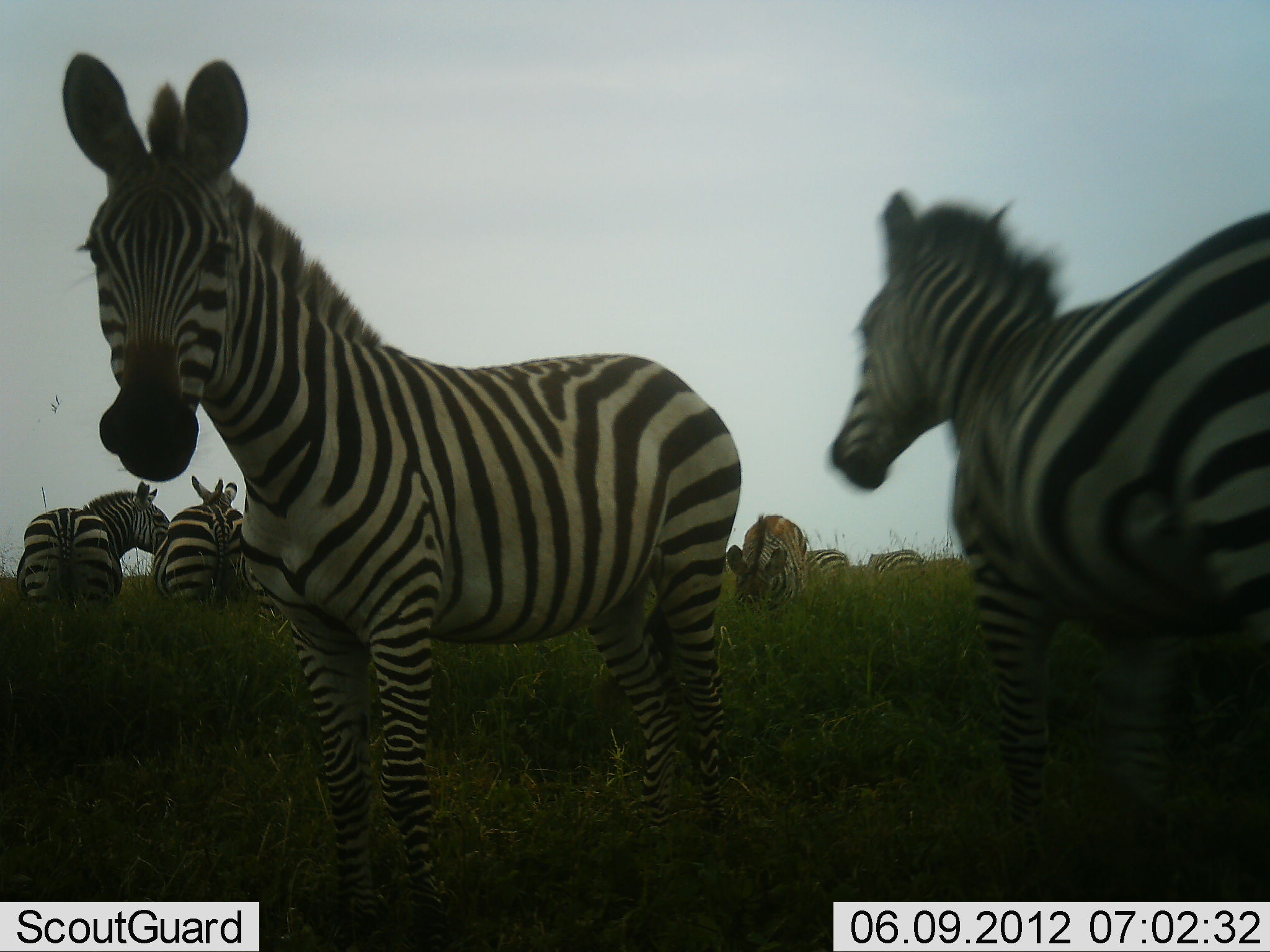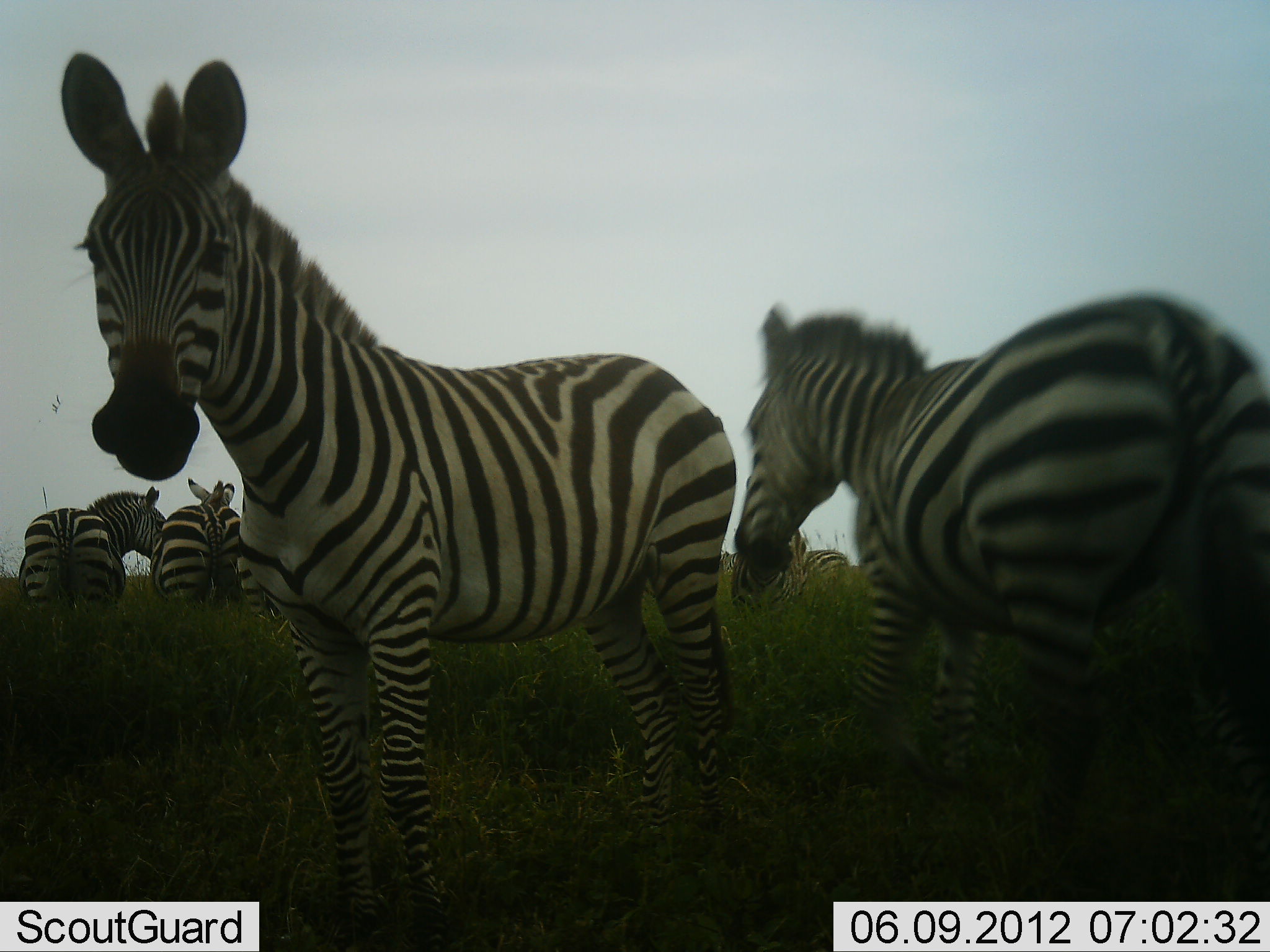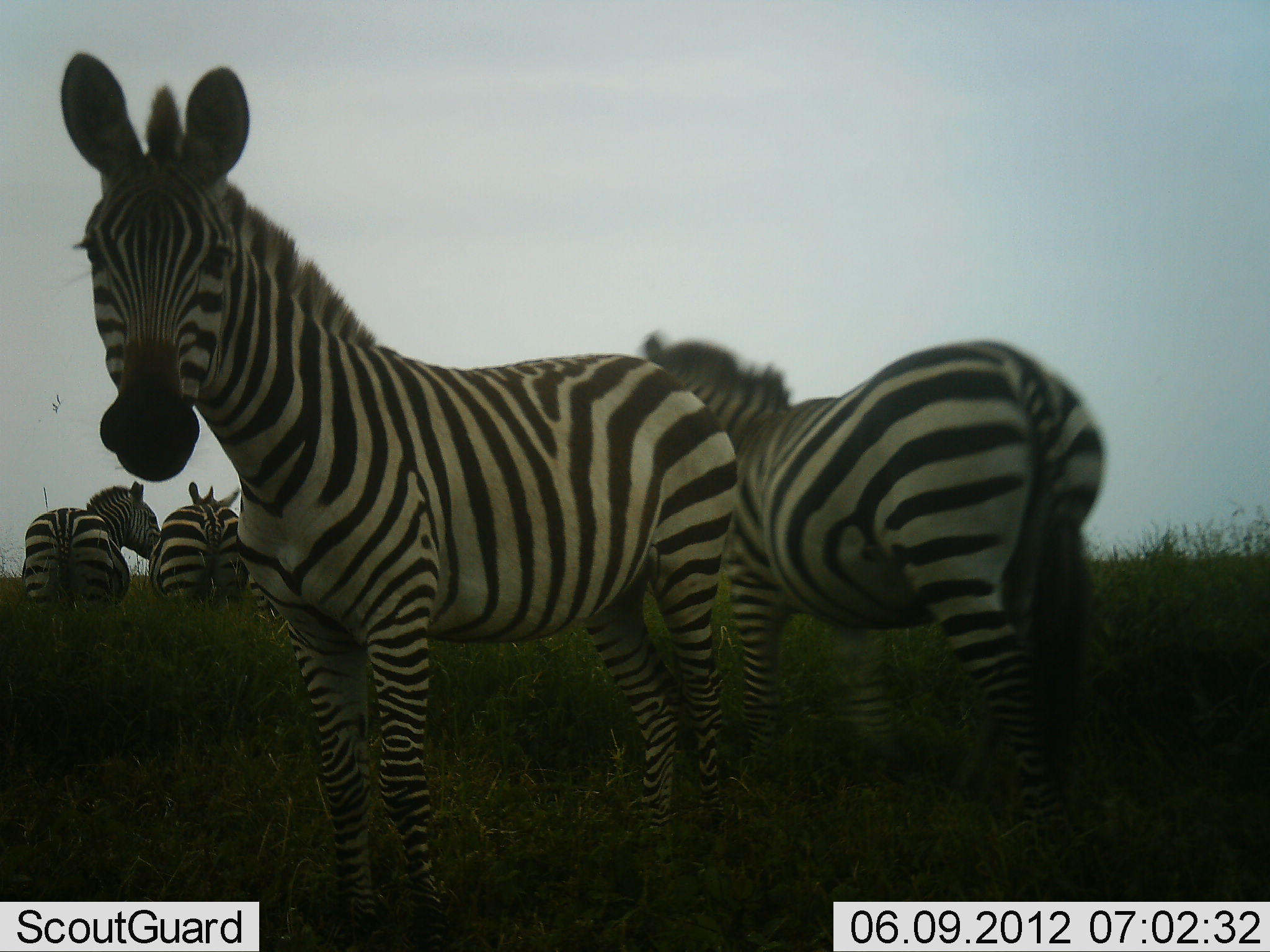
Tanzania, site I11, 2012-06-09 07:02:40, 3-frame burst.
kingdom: Animalia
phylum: Chordata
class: Mammalia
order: Perissodactyla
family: Equidae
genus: Equus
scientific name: Equus quagga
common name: plains zebra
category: zebra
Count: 7.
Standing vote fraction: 80%.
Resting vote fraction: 10%.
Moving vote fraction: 40%.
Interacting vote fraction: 10%.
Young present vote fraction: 0%.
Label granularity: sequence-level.